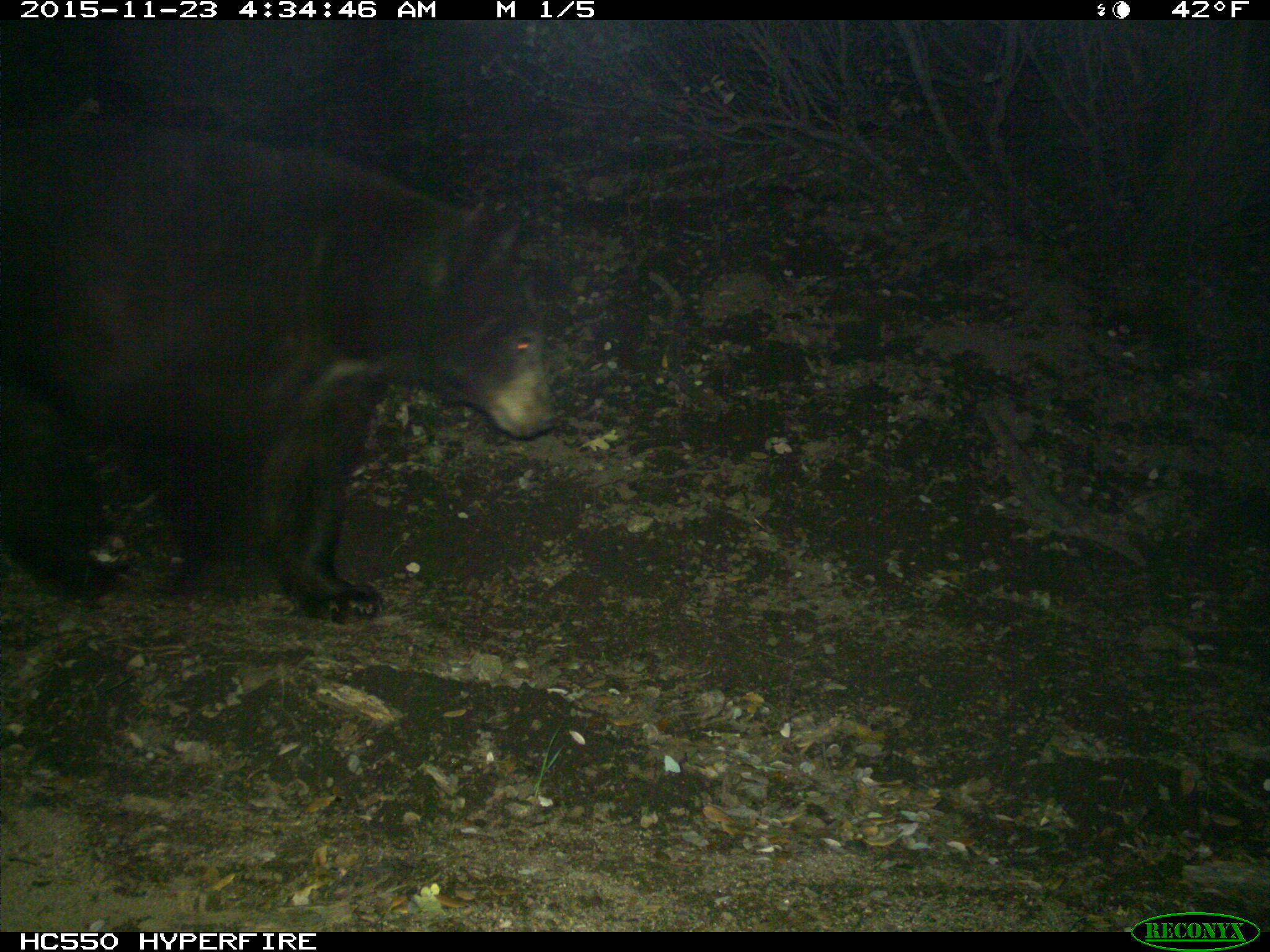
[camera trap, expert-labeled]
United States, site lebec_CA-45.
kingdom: Animalia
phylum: Chordata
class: Mammalia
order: Carnivora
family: Ursidae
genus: Ursus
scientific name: Ursus americanus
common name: american black bear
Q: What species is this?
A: Ursus americanus (american black bear).